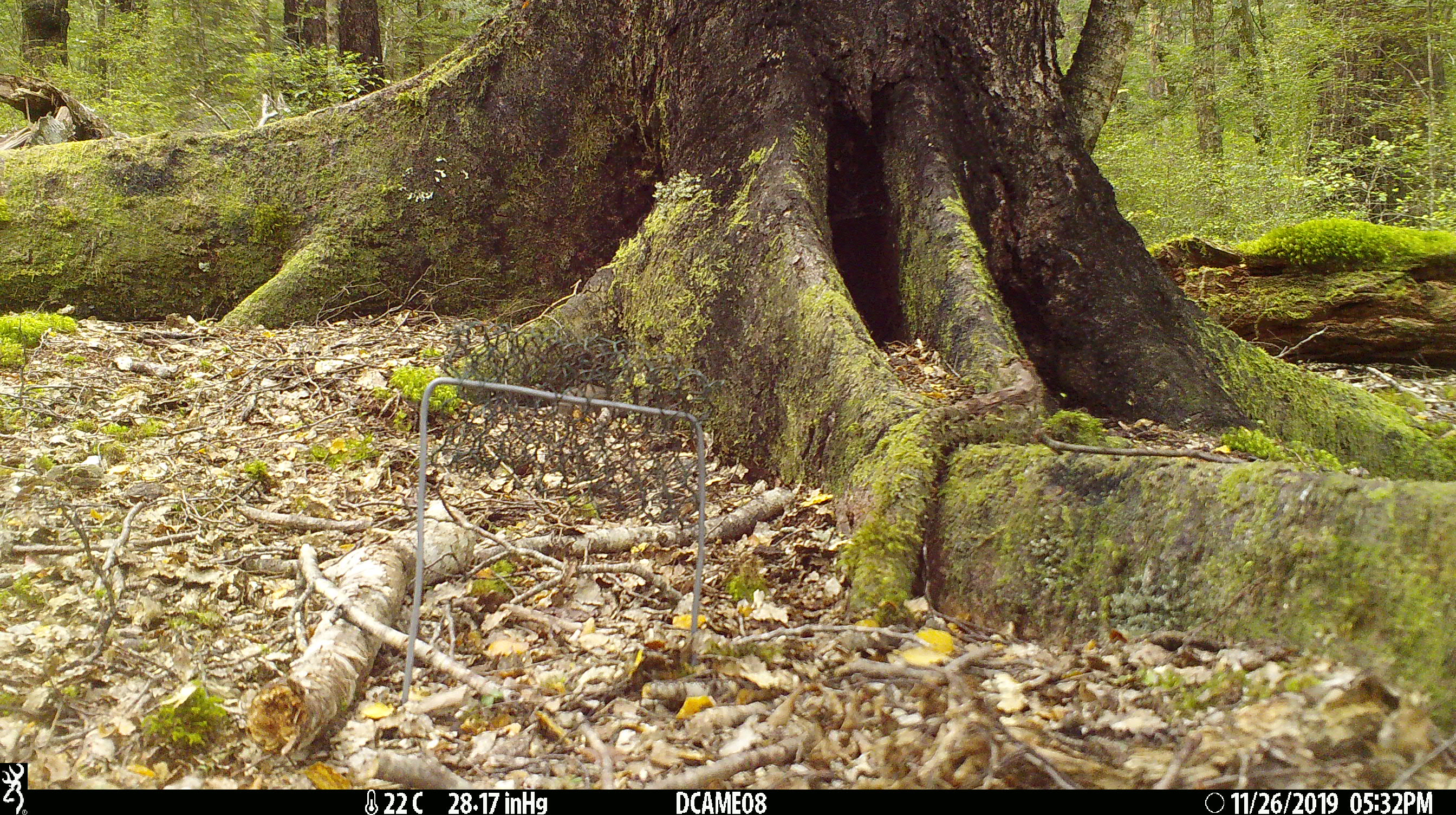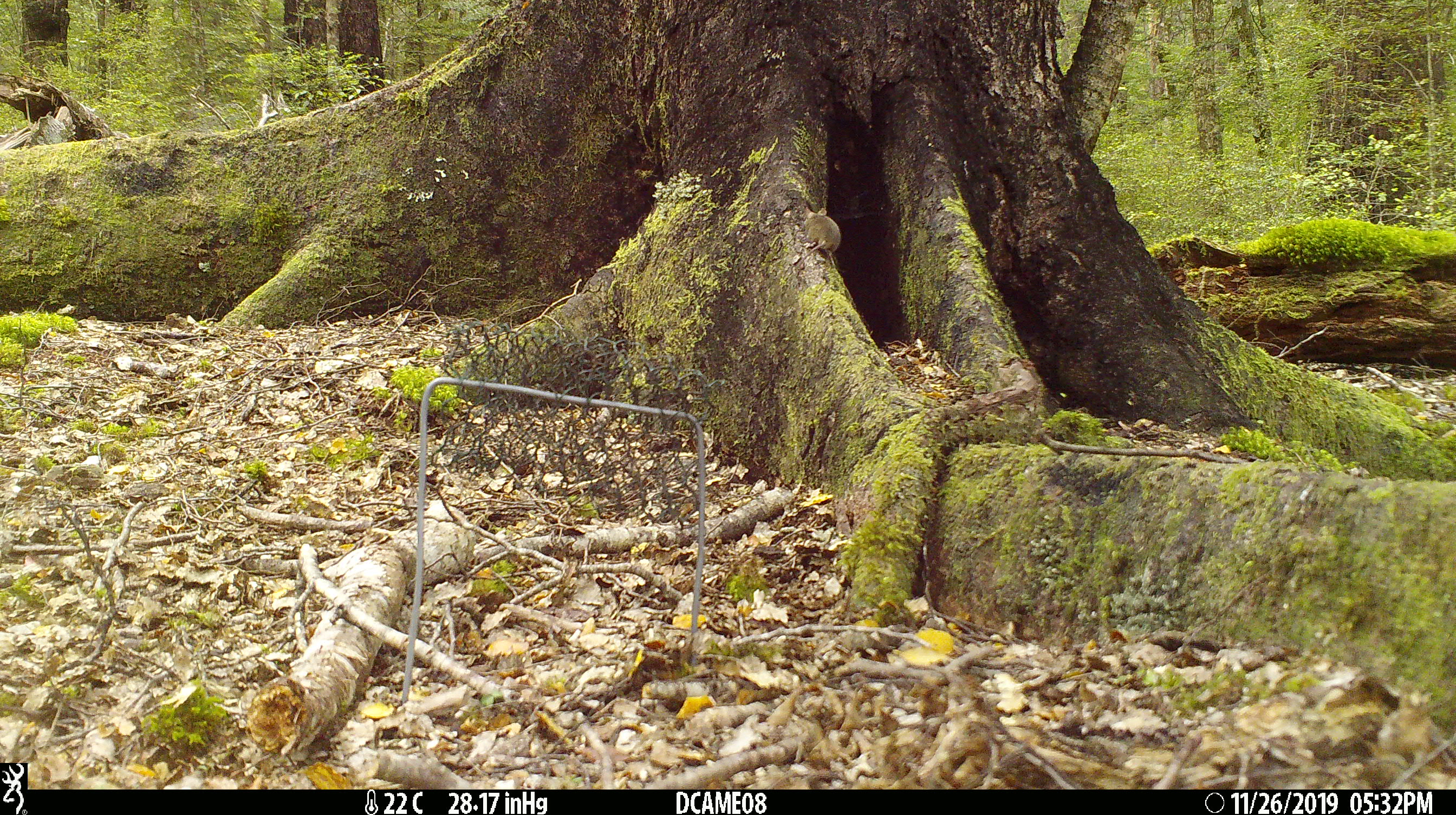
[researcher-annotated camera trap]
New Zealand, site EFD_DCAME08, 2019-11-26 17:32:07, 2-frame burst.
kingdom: Animalia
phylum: Chordata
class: Mammalia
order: Rodentia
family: Muridae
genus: Mus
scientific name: Mus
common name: mouse